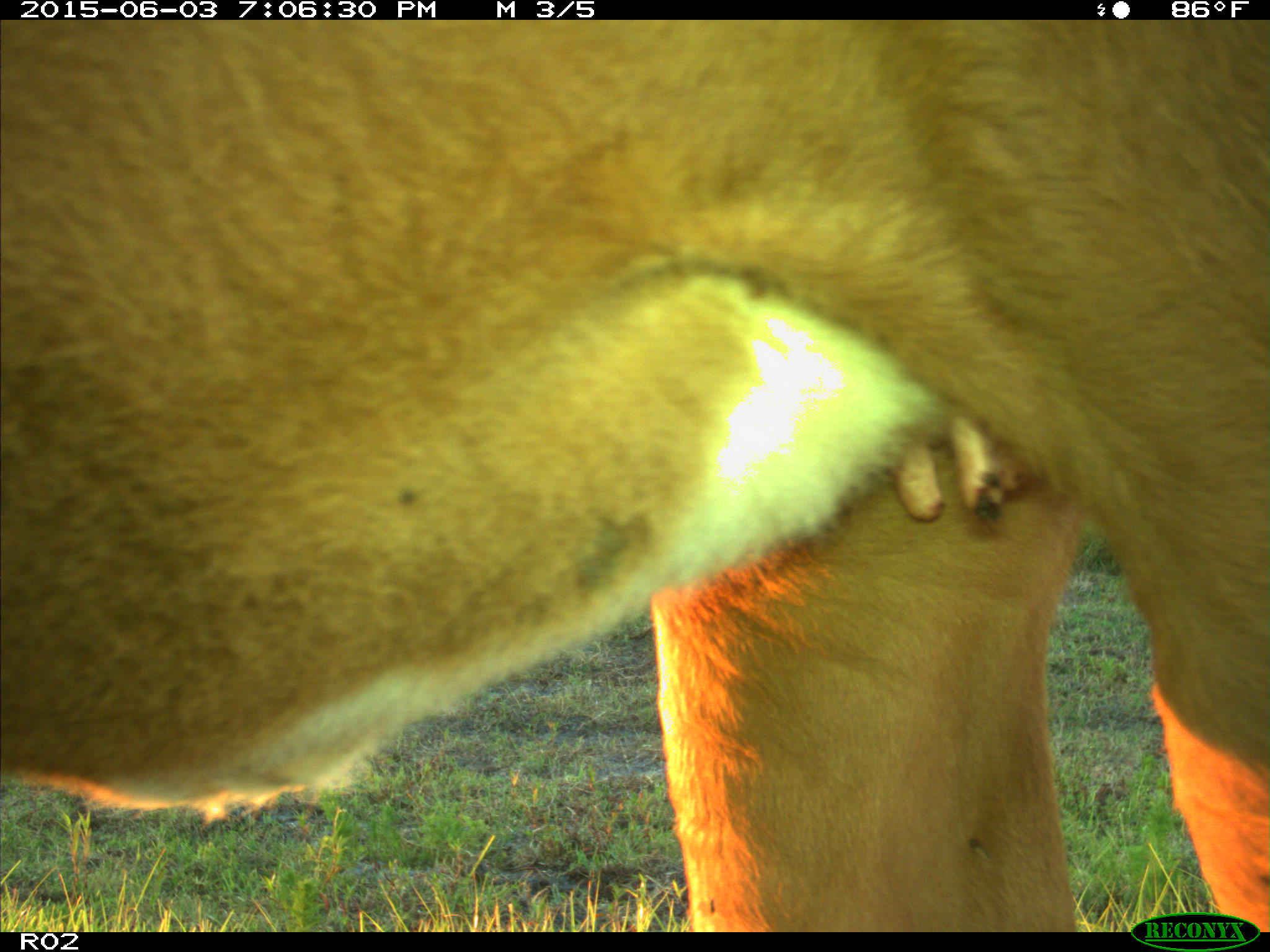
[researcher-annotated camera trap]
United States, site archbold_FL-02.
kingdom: Animalia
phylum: Chordata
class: Mammalia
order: Artiodactyla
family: Bovidae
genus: Bos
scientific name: Bos taurus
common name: domestic cow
Bos taurus (domestic cow).